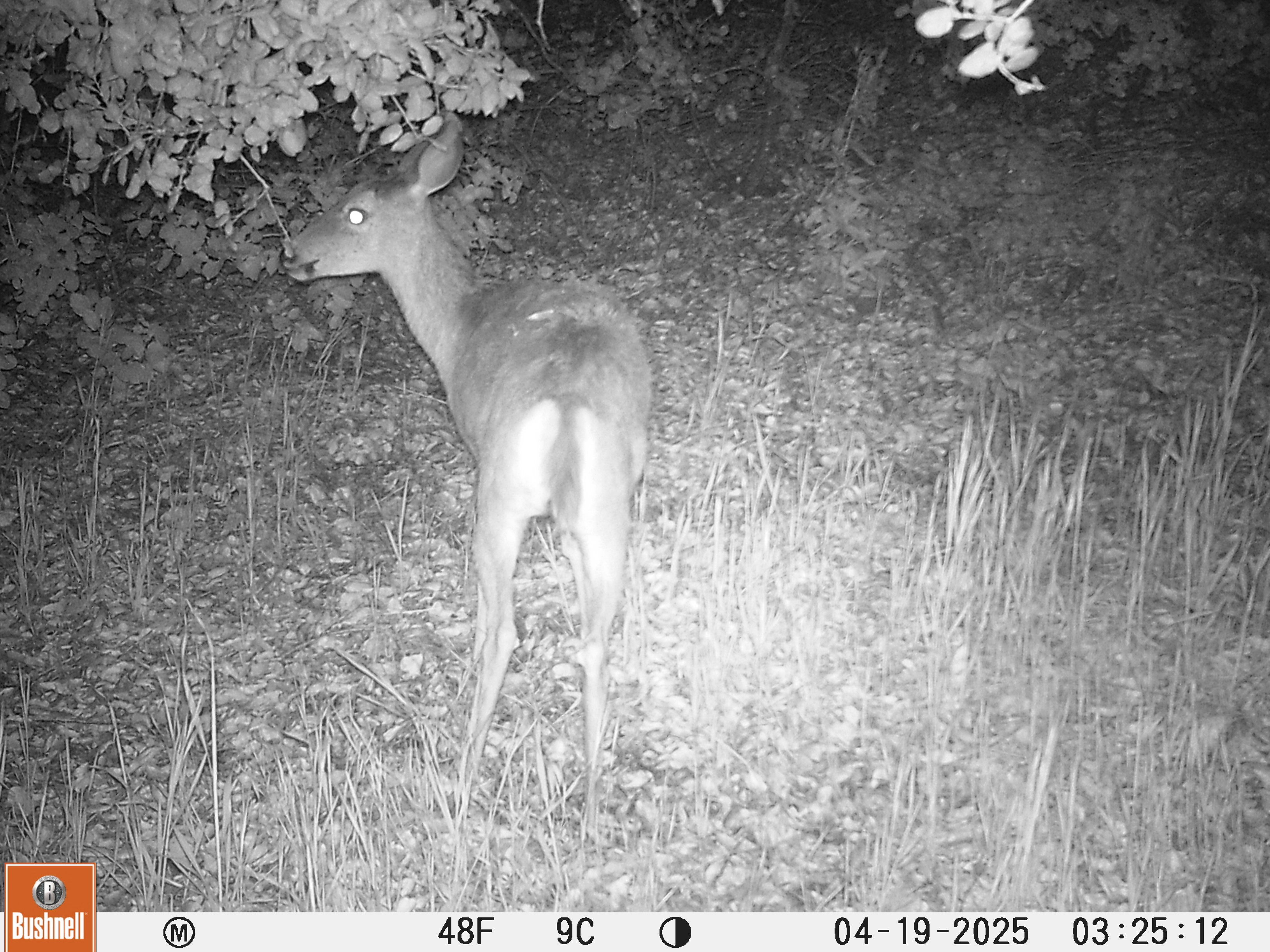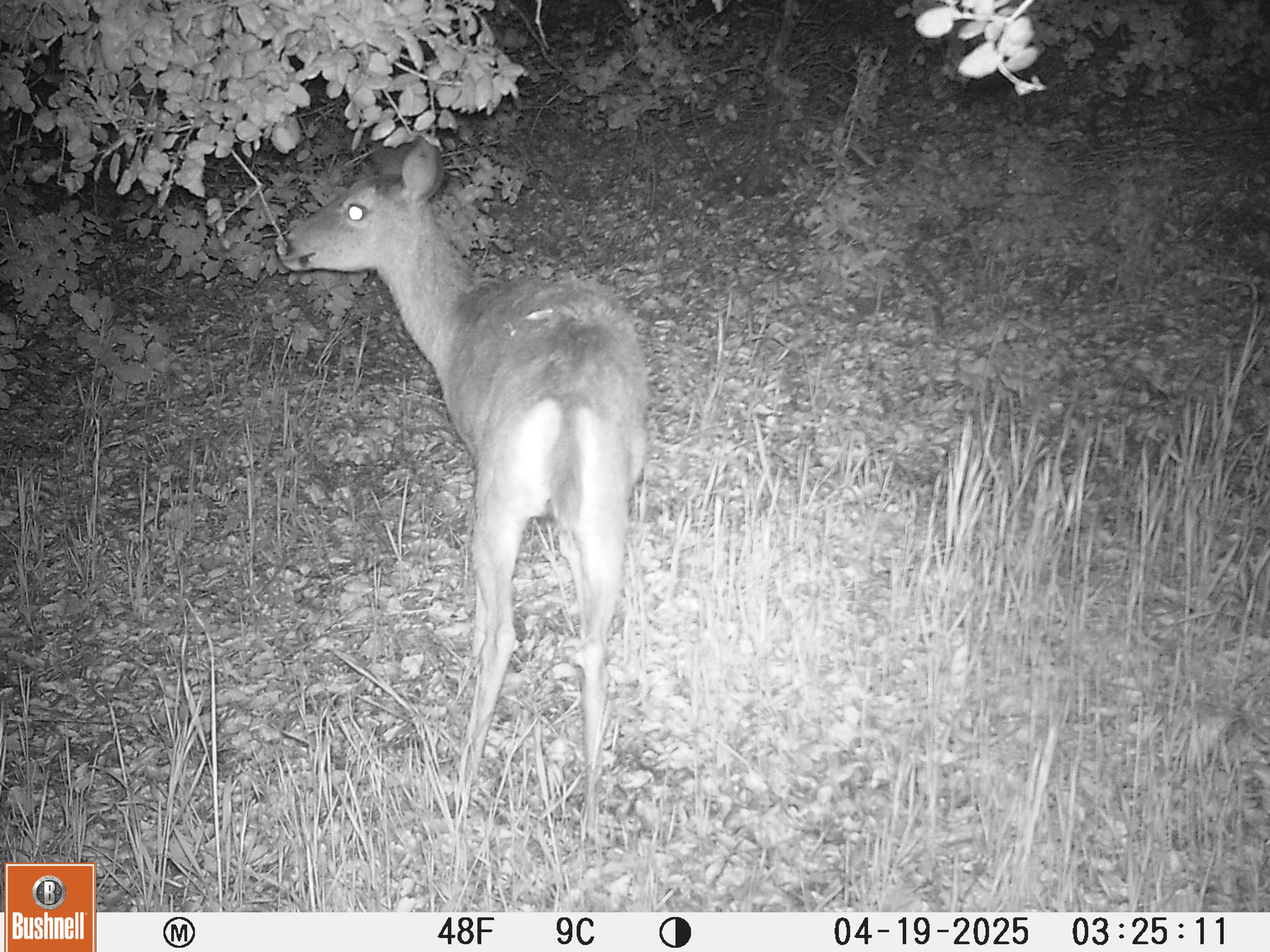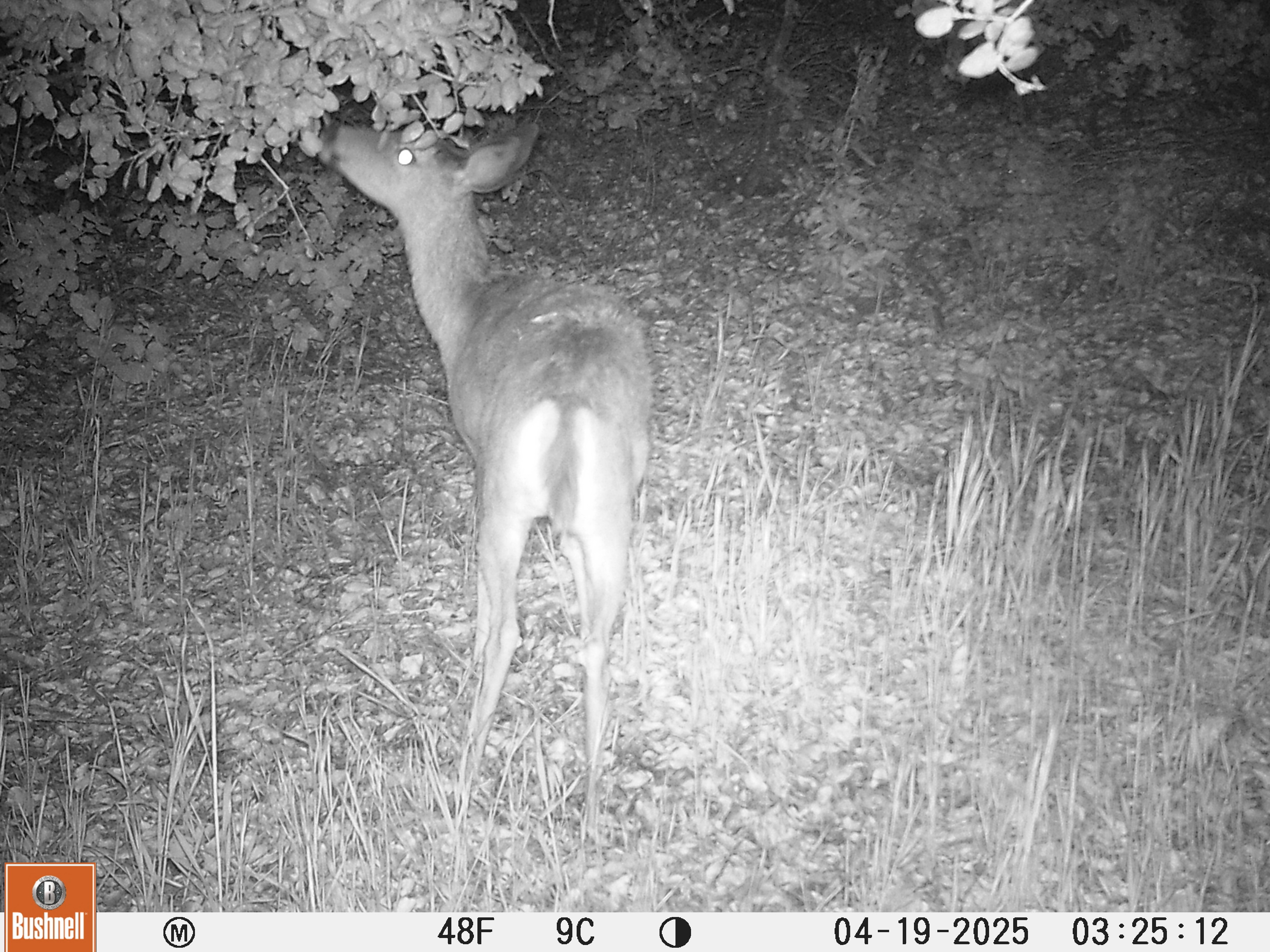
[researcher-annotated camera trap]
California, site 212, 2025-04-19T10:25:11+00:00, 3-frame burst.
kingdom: Animalia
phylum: Chordata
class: Mammalia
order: Artiodactyla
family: Cervidae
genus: Odocoileus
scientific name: Odocoileus hemionus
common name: mule deer